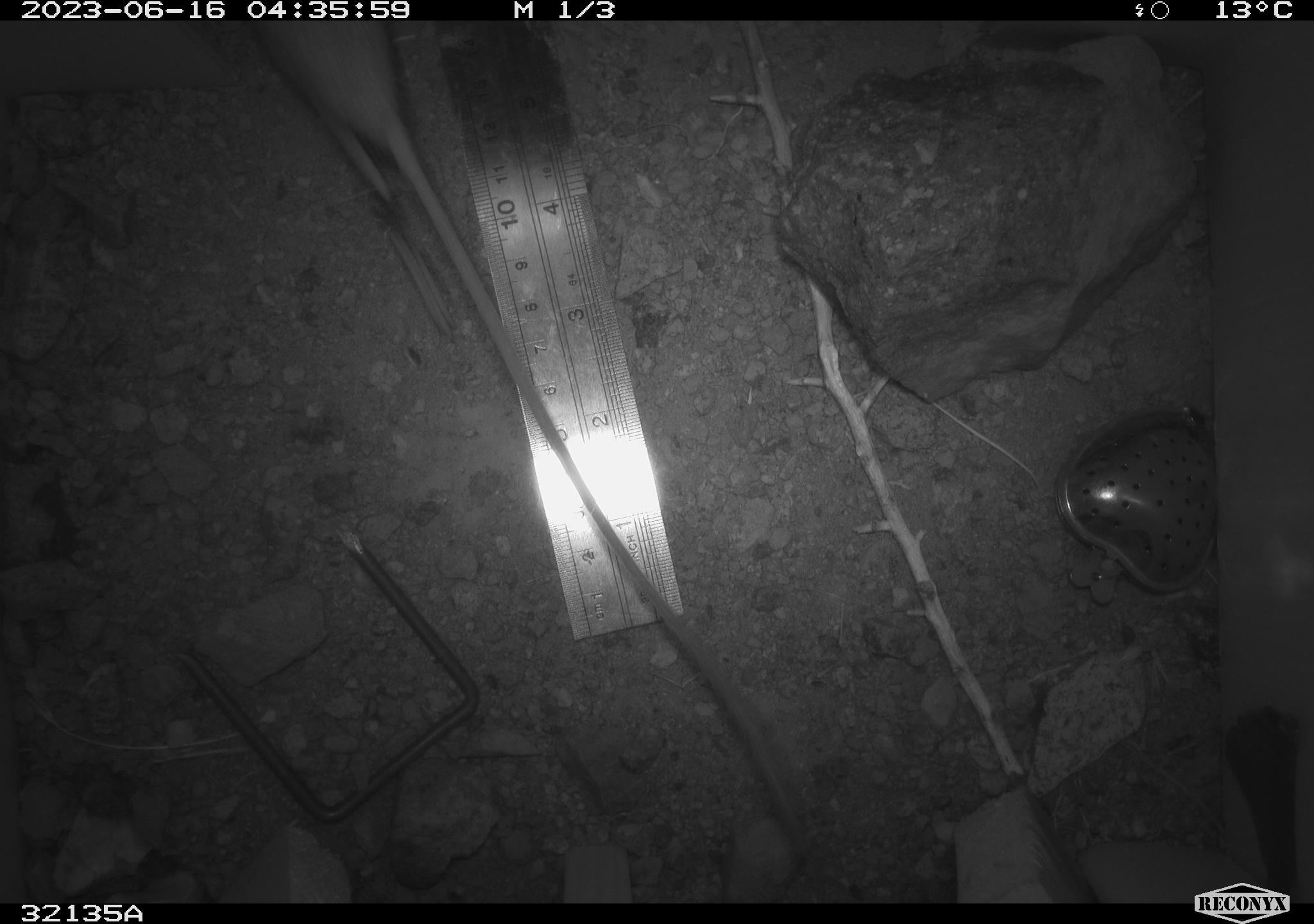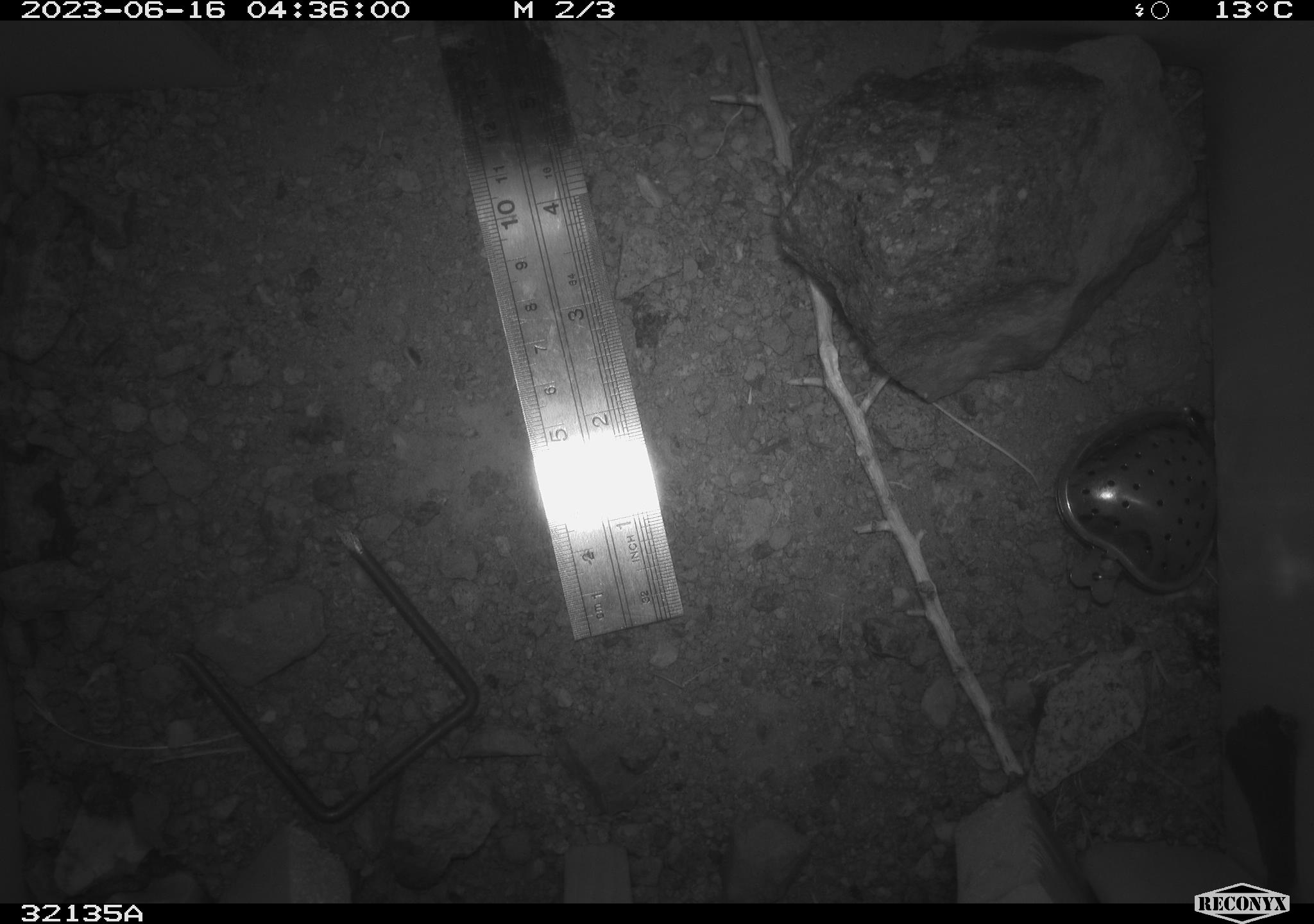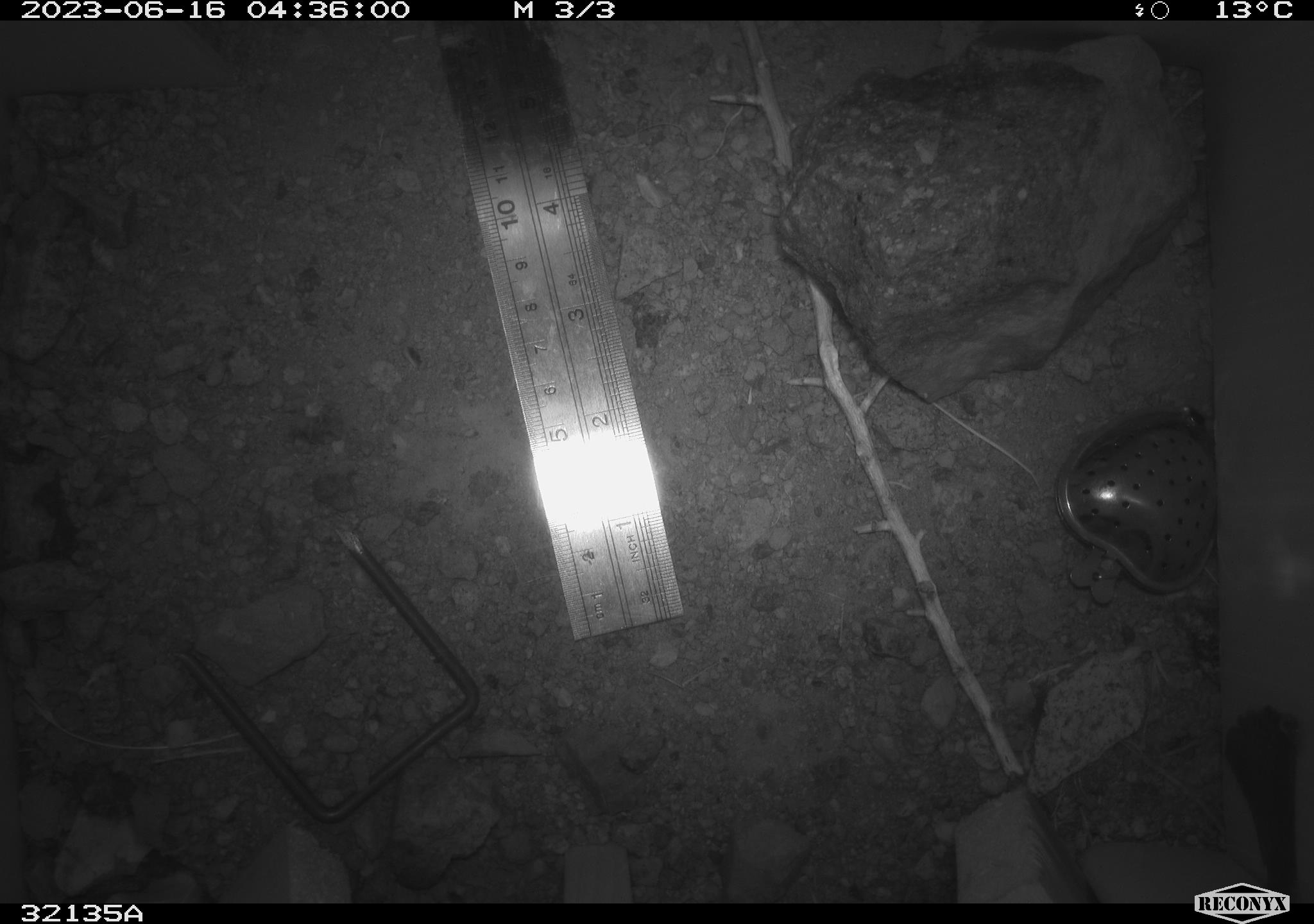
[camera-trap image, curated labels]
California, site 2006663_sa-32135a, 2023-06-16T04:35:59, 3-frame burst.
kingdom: Animalia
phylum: Chordata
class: Mammalia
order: Rodentia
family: Heteromyidae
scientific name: Heteromyidae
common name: kangaroo rats and pocket mice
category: heteromyidae family